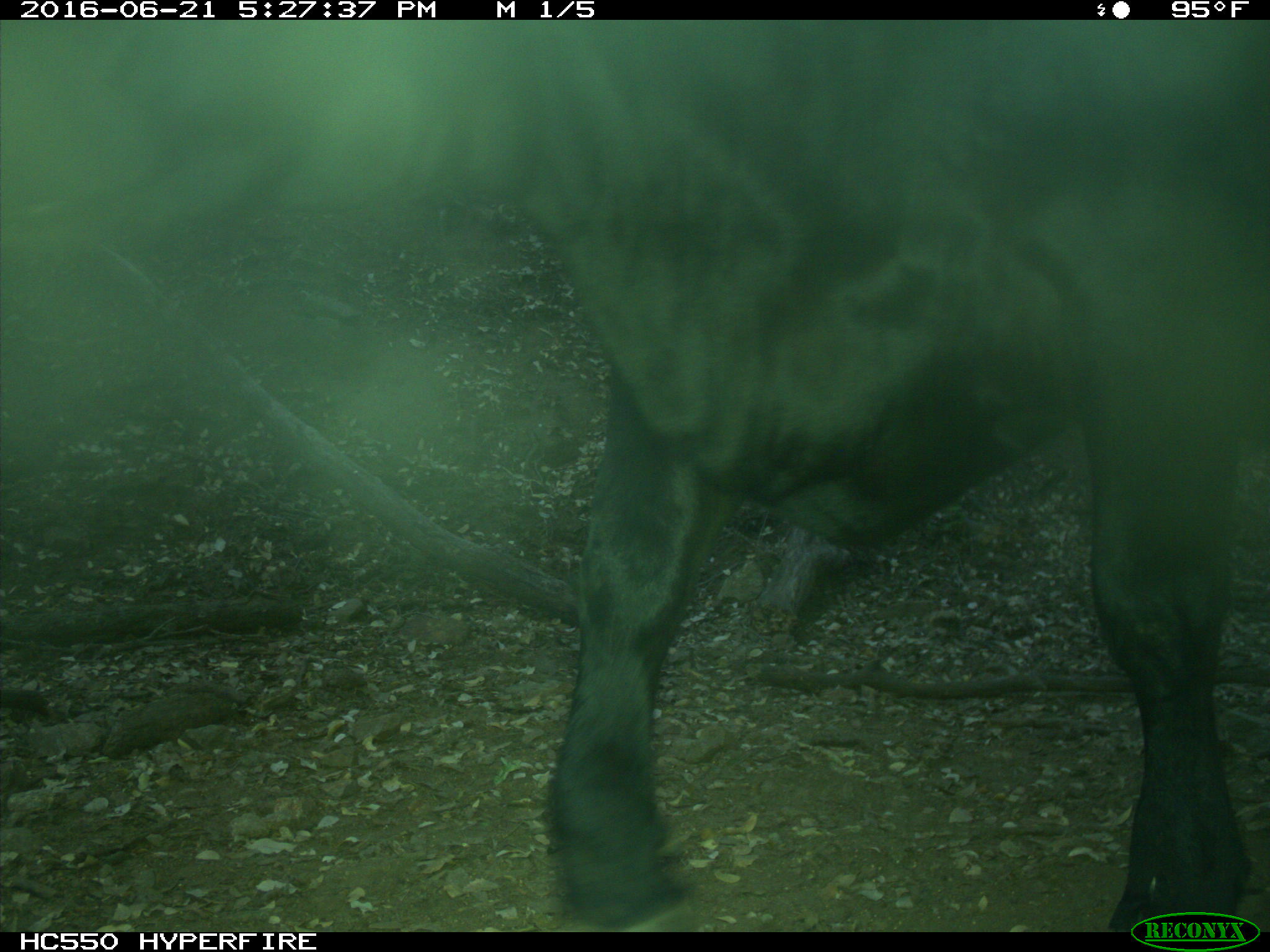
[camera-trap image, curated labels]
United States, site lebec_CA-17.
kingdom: Animalia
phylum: Chordata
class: Mammalia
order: Artiodactyla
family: Bovidae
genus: Bos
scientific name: Bos taurus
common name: domestic cow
Bos taurus (domestic cow).